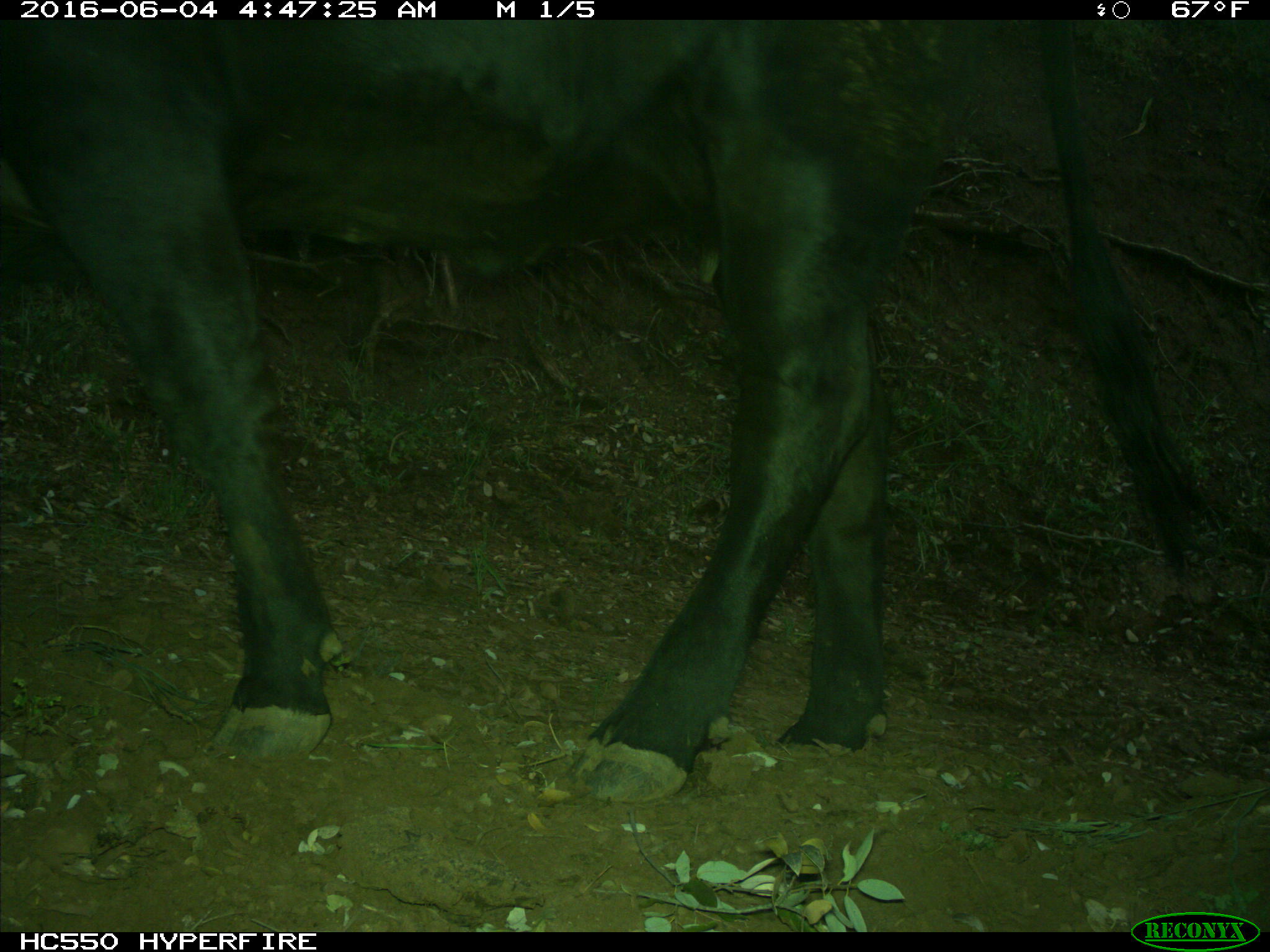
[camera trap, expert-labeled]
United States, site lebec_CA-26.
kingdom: Animalia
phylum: Chordata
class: Mammalia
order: Artiodactyla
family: Bovidae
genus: Bos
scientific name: Bos taurus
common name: domestic cow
Bos taurus (domestic cow).